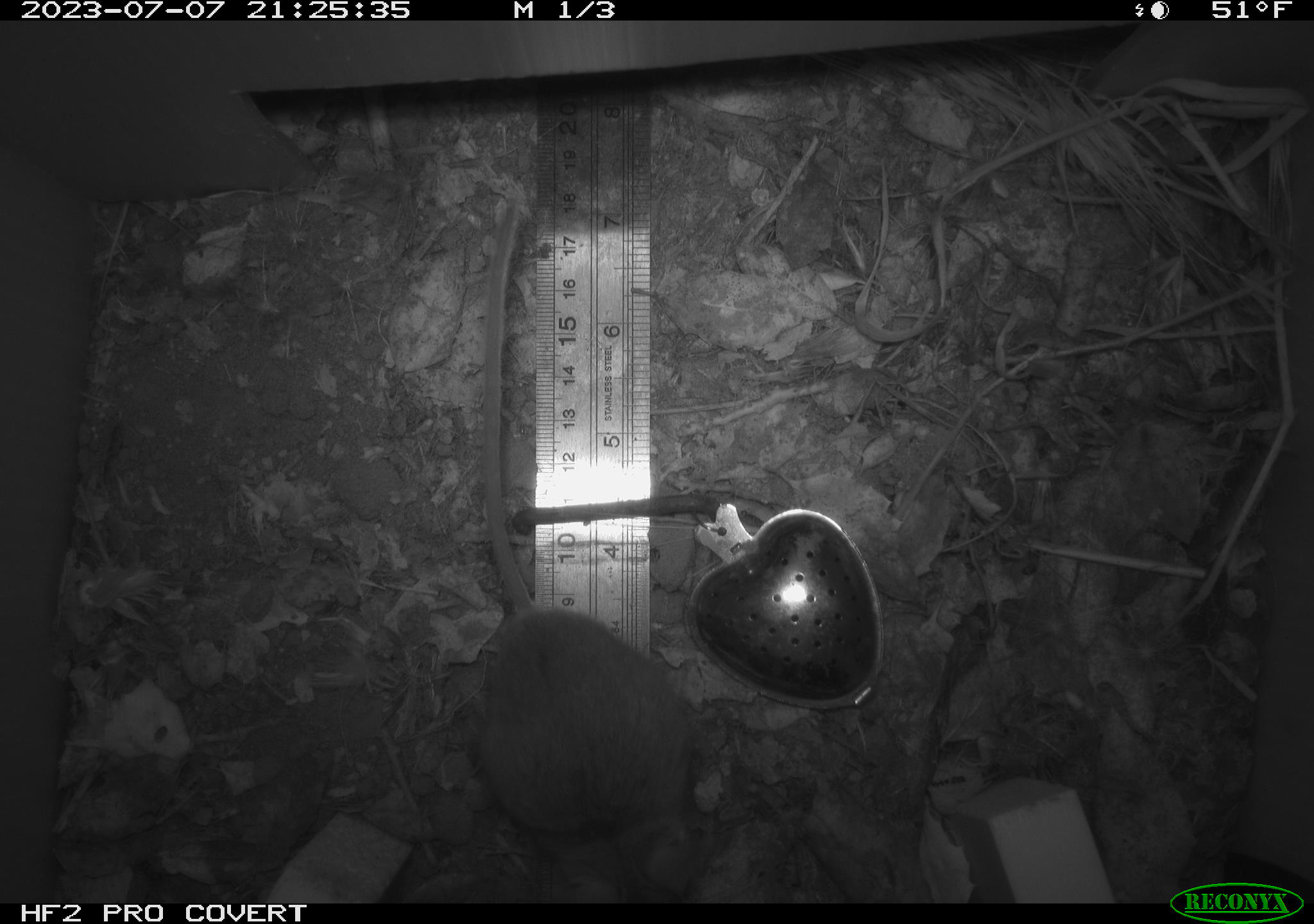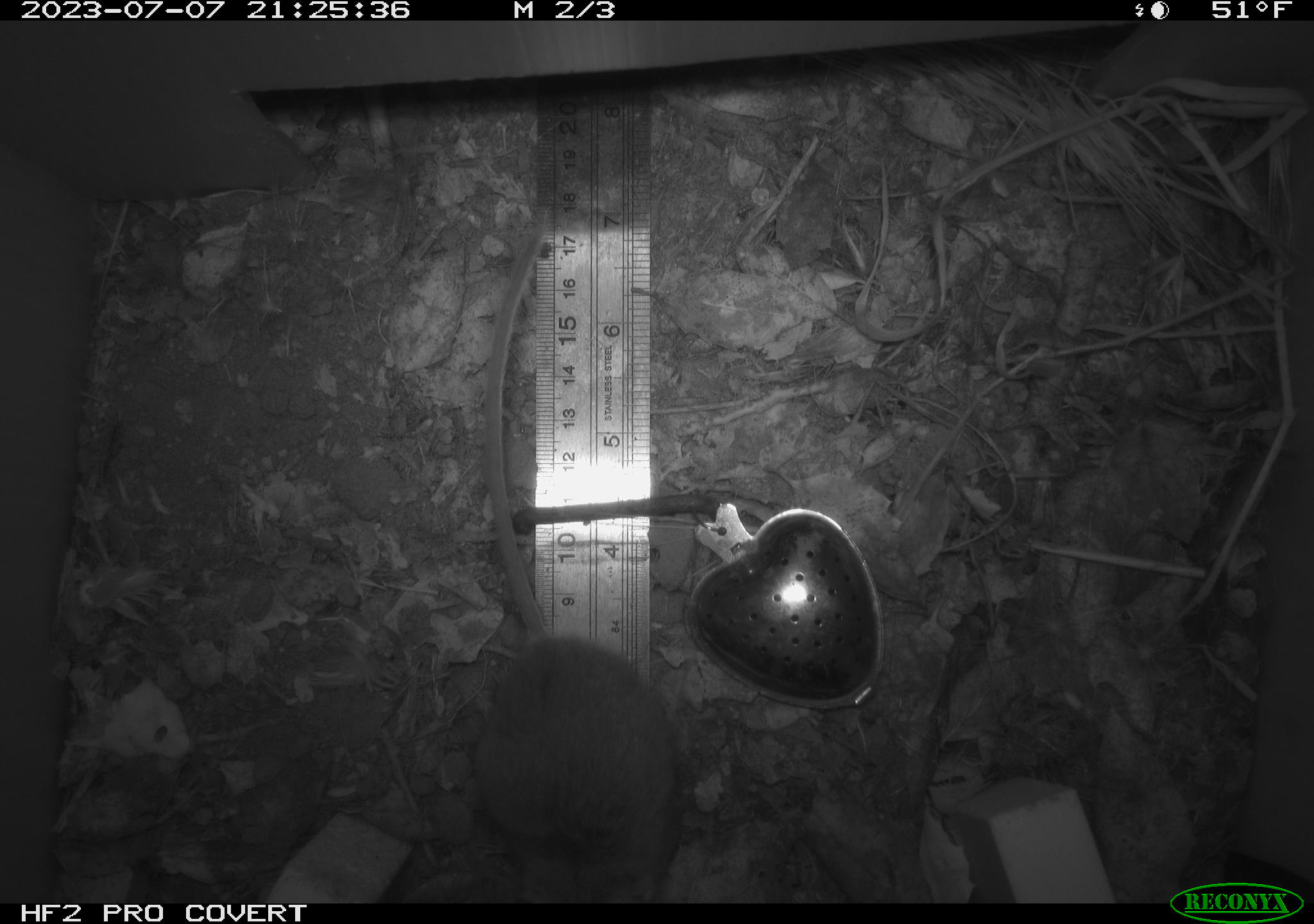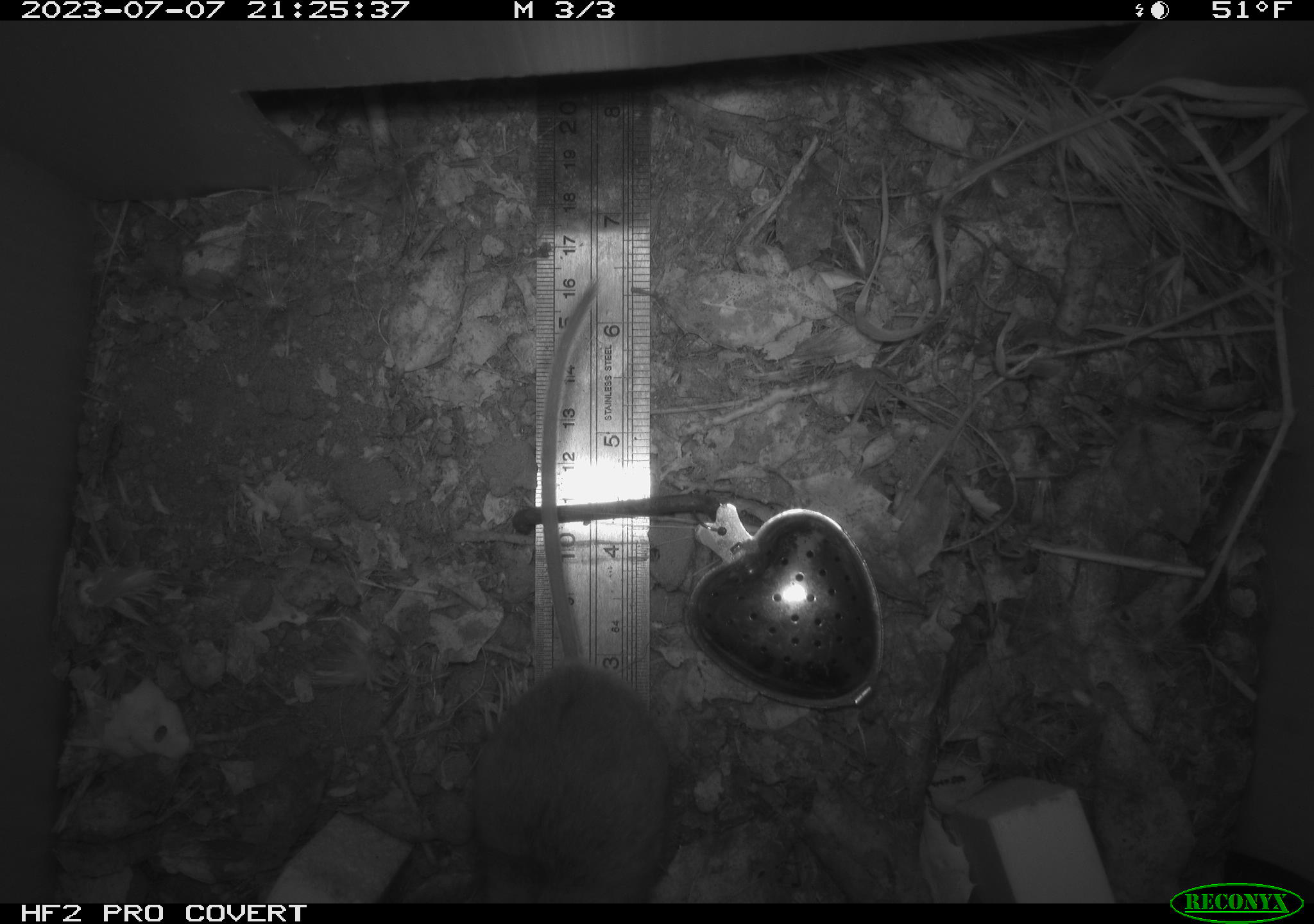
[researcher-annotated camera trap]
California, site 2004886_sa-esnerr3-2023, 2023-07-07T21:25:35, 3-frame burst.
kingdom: Animalia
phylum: Chordata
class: Mammalia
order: Rodentia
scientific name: Rodentia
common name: mouse species